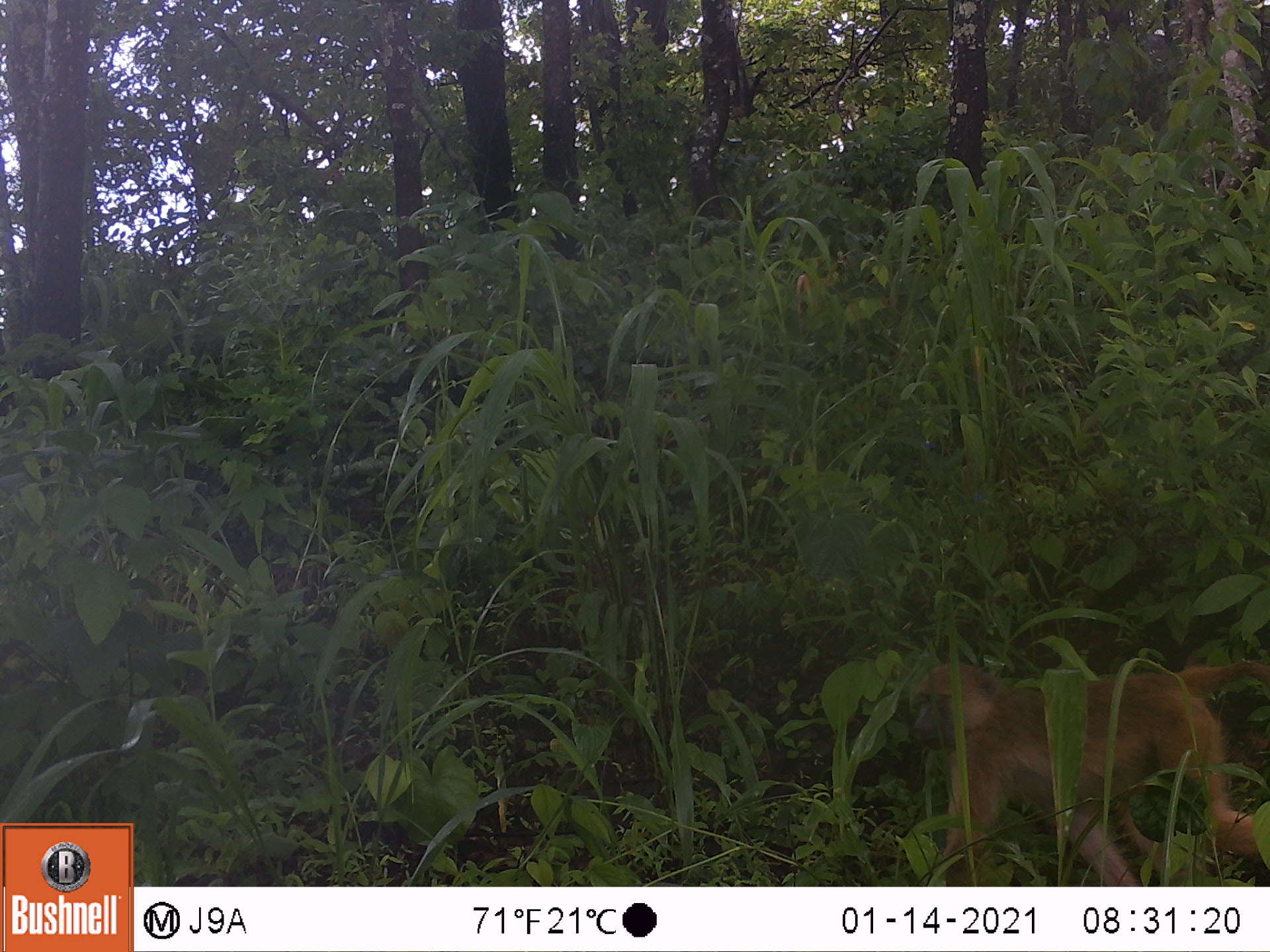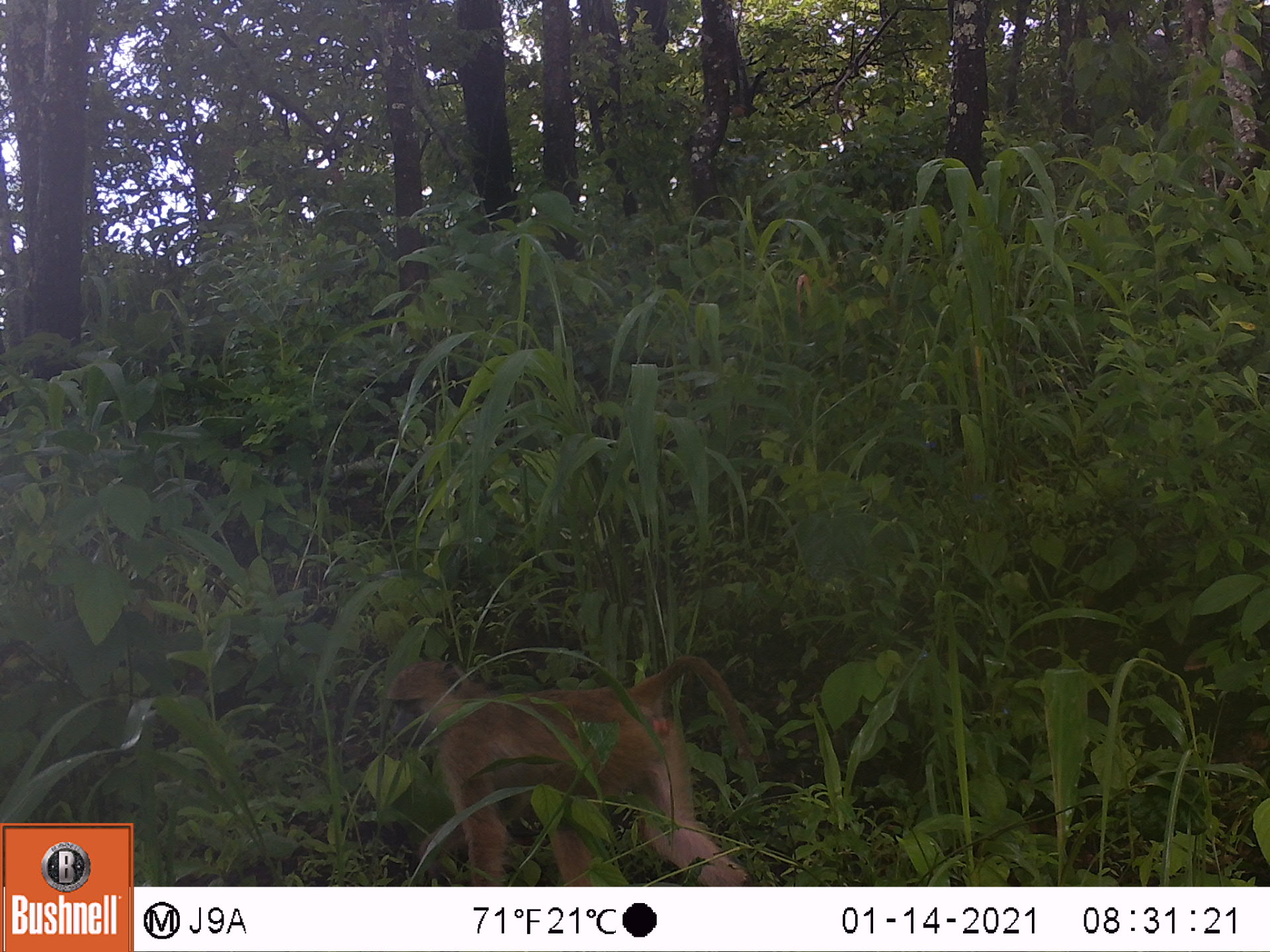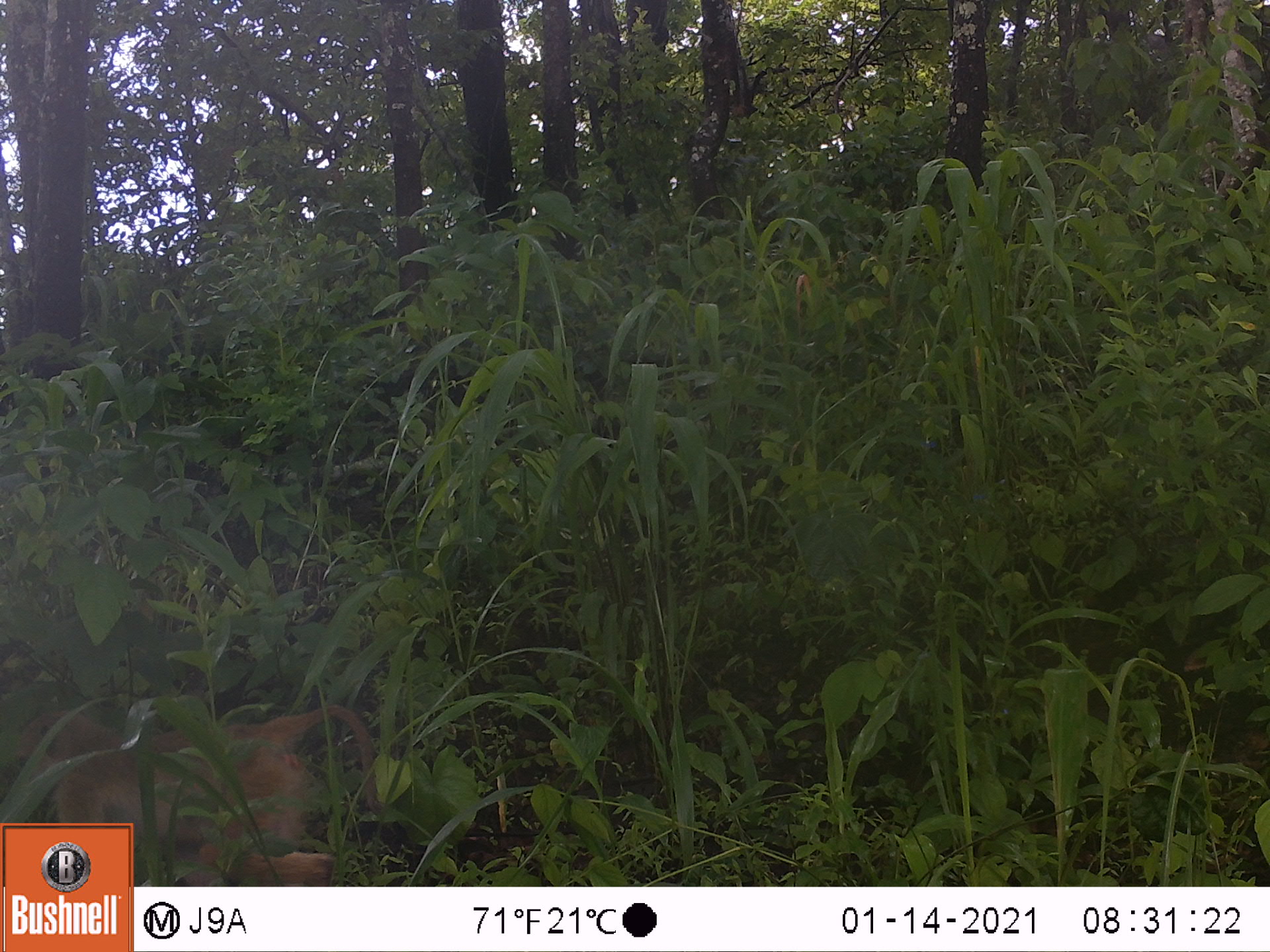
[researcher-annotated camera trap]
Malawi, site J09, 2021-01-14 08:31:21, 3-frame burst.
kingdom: Animalia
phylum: Chordata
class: Mammalia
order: Primates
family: Cercopithecidae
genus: Papio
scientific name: Papio cynocephalus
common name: yellow baboon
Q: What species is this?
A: Yellow baboon (Papio cynocephalus).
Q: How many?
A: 1.